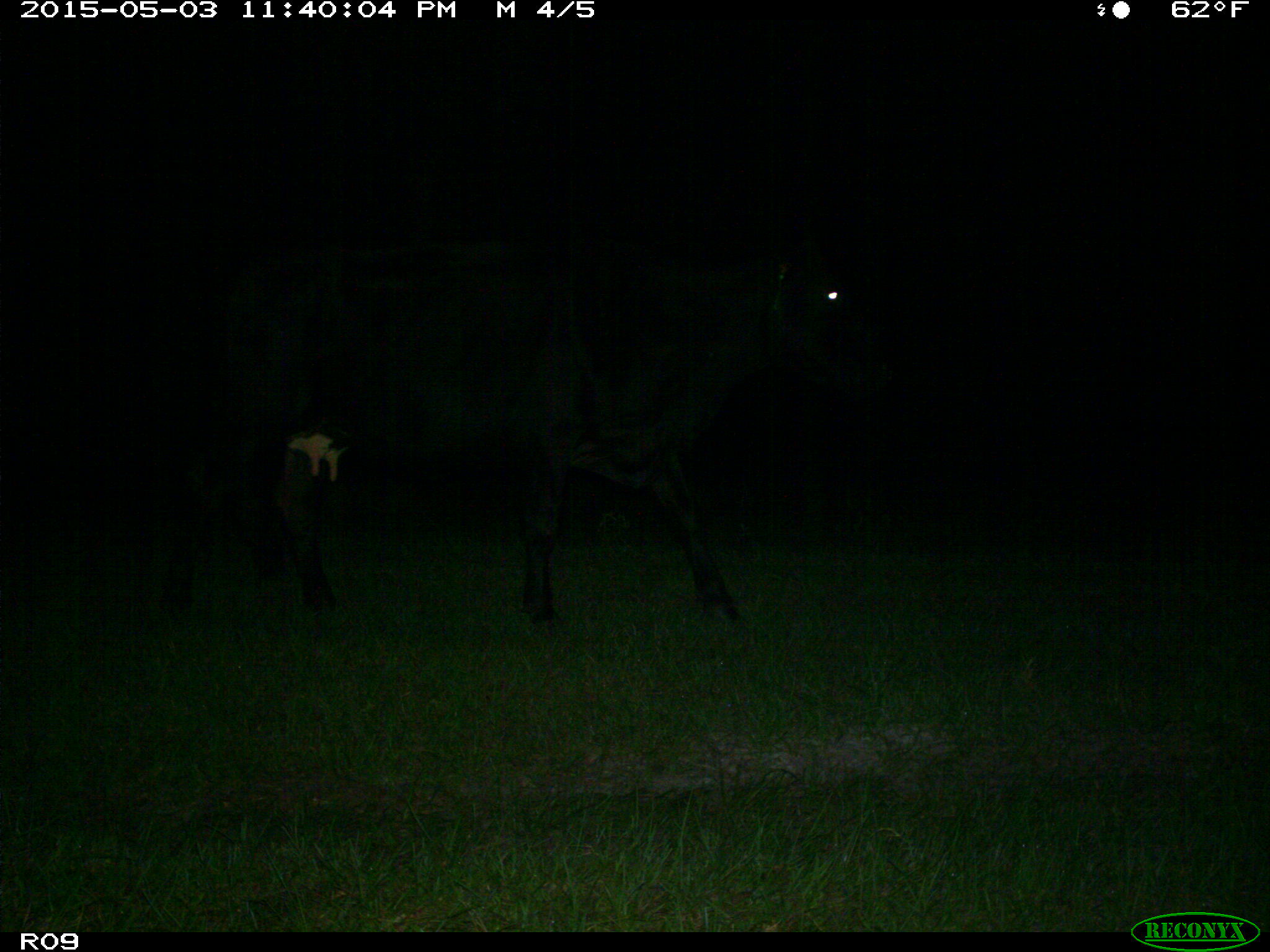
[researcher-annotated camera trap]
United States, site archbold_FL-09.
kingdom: Animalia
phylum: Chordata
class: Mammalia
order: Artiodactyla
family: Bovidae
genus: Bos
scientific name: Bos taurus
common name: domestic cow